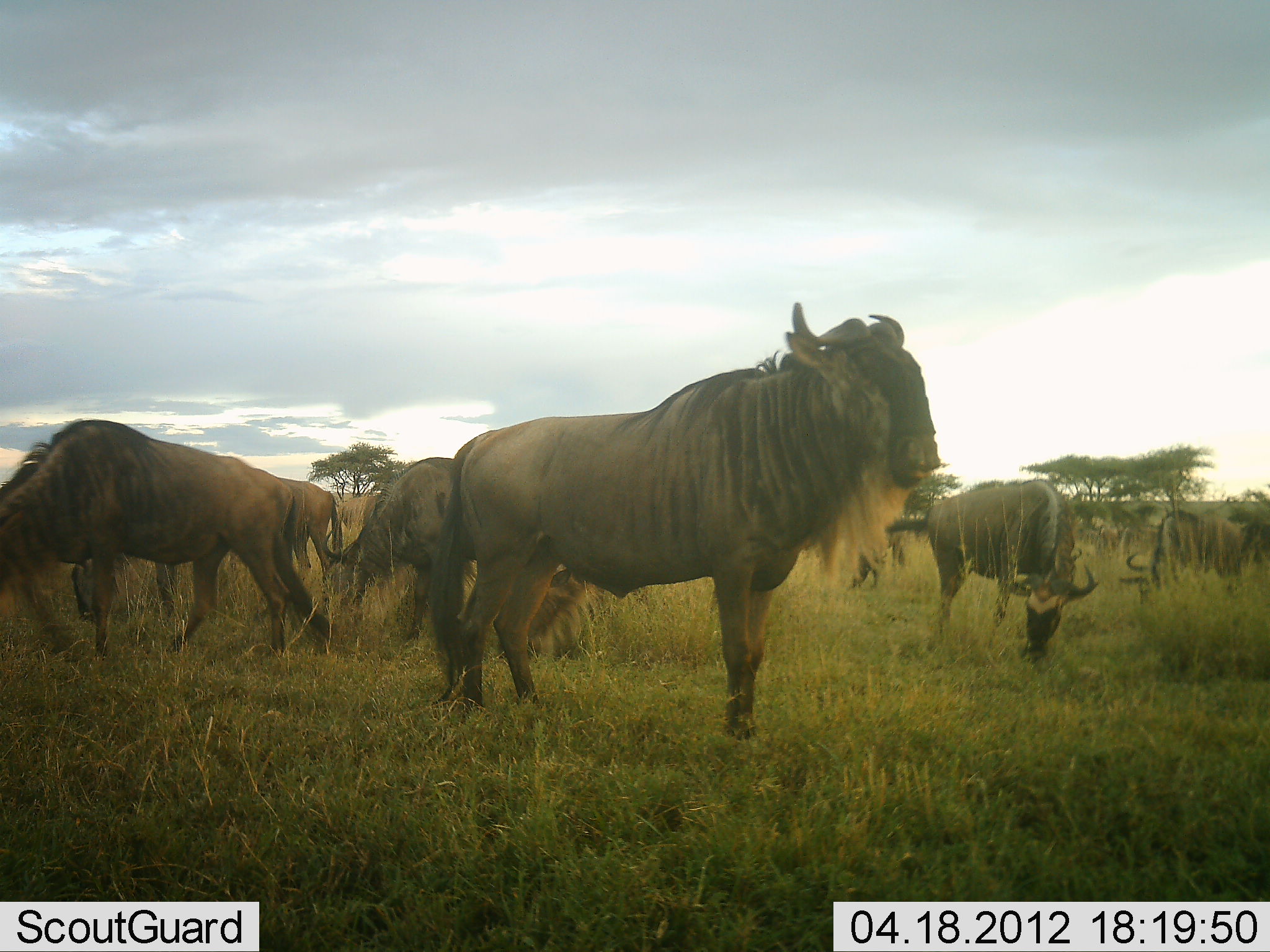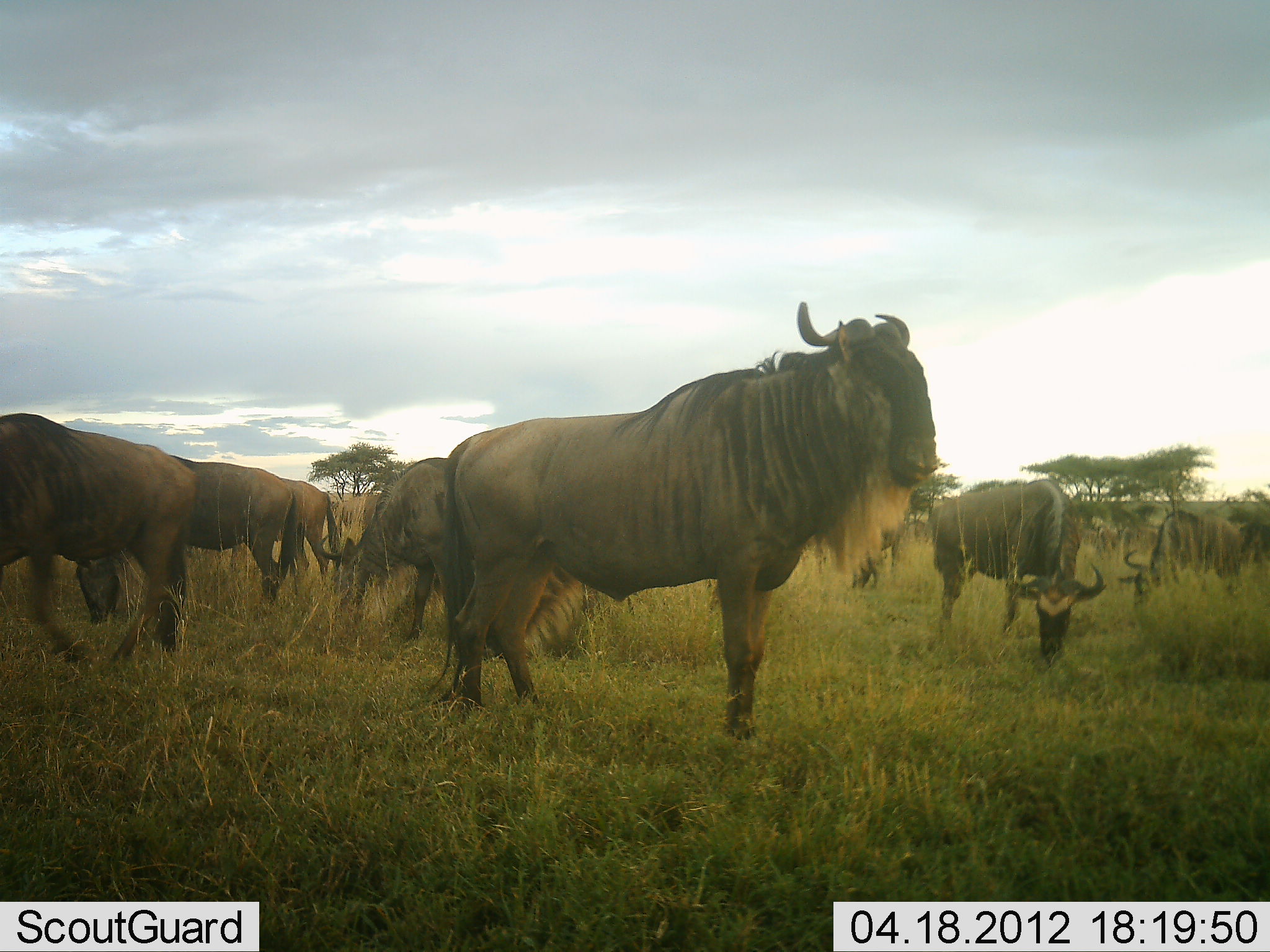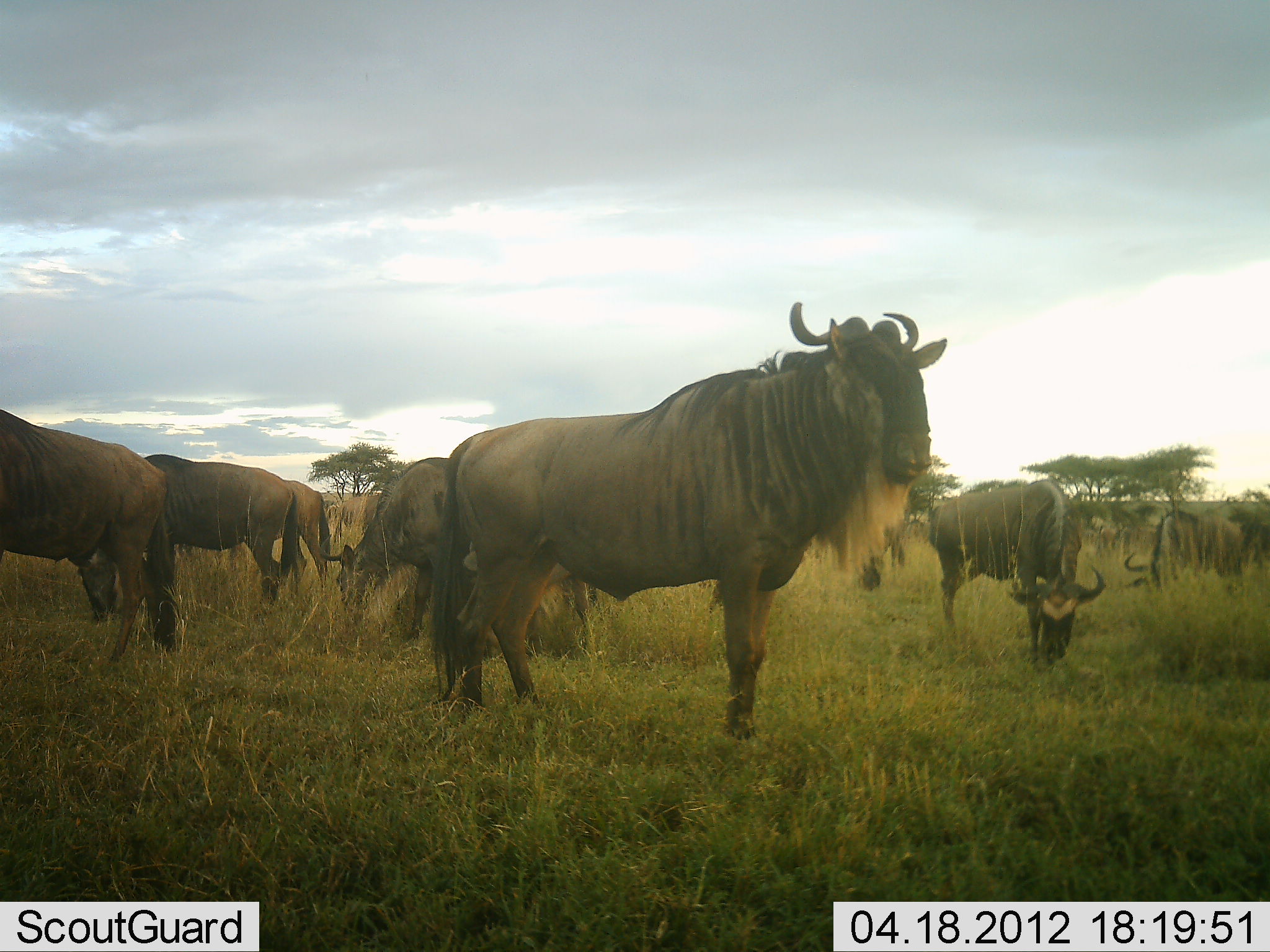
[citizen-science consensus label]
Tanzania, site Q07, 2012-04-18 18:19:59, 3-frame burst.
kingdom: Animalia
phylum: Chordata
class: Mammalia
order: Artiodactyla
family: Bovidae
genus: Connochaetes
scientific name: Connochaetes taurinus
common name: blue wildebeest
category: wildebeest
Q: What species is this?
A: Wildebeest (blue wildebeest) (Connochaetes taurinus).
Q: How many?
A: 10.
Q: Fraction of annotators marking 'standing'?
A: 75%.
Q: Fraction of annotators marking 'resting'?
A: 0%.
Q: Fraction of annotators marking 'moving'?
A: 35%.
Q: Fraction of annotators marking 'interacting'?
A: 5%.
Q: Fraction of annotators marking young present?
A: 0%.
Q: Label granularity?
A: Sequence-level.